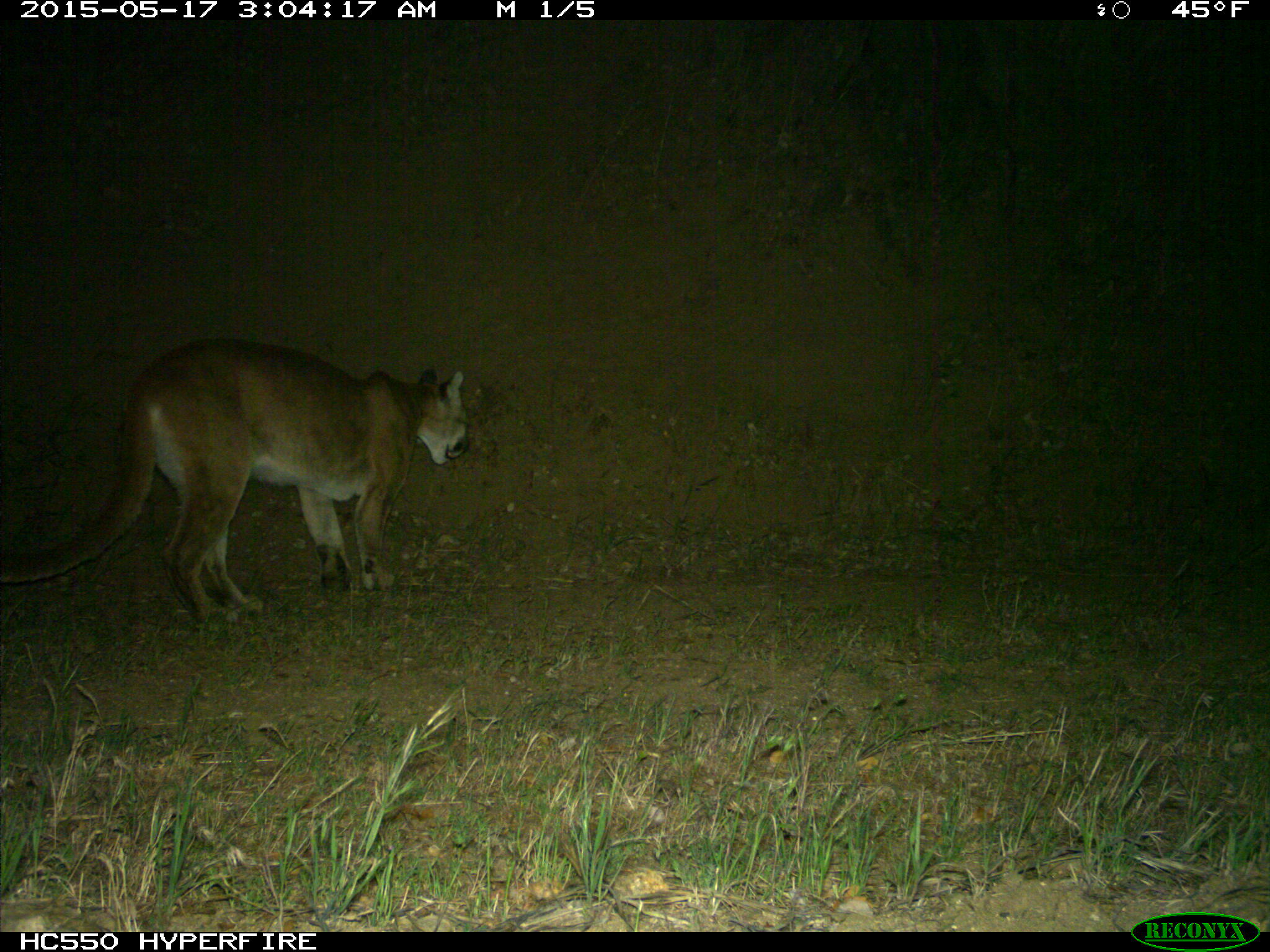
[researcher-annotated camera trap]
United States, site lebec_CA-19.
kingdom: Animalia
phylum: Chordata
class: Mammalia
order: Carnivora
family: Felidae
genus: Puma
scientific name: Puma concolor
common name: mountain lion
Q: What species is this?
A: Puma concolor (mountain lion).